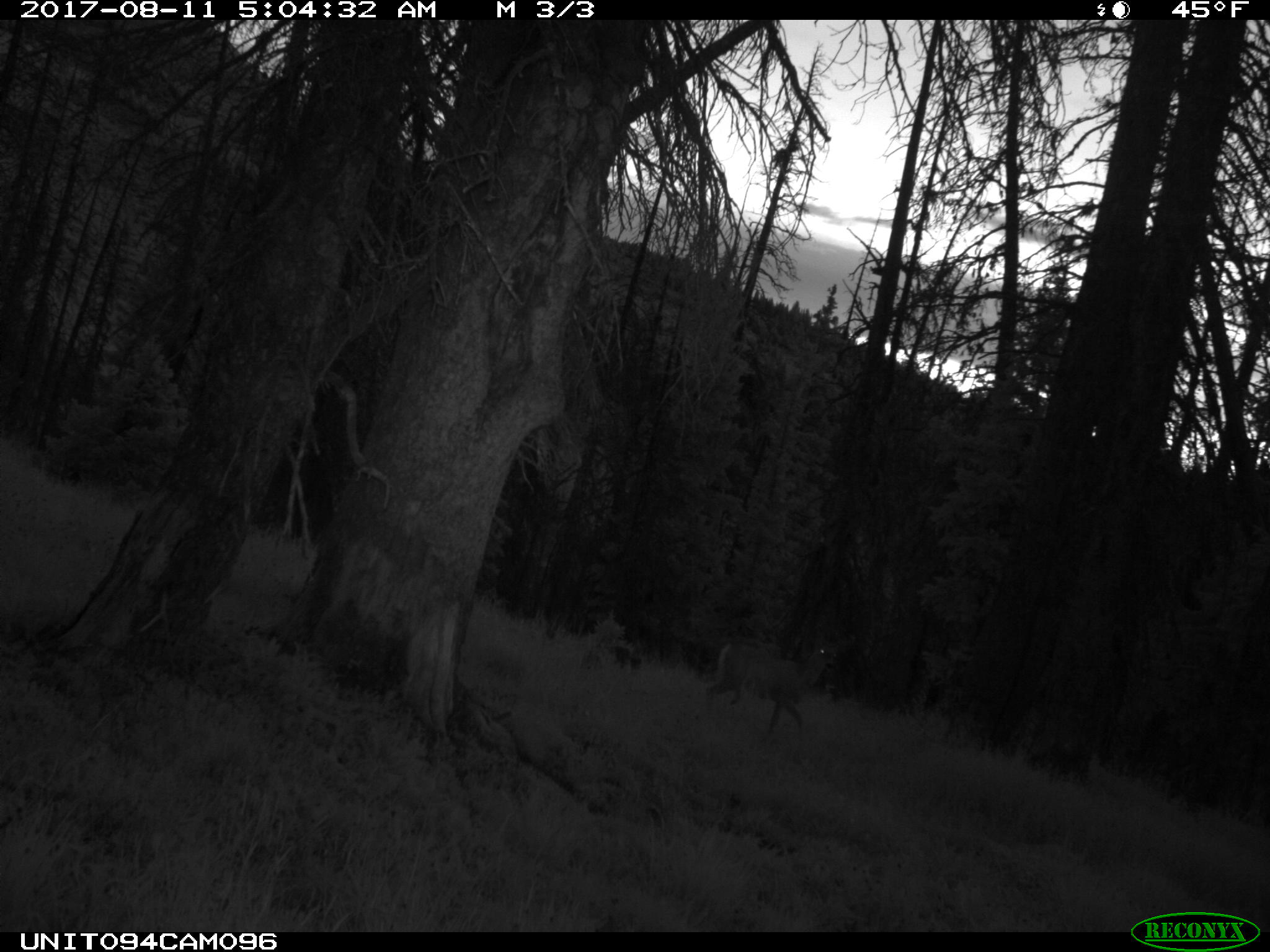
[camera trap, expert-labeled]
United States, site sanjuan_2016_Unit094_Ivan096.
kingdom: Animalia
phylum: Chordata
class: Mammalia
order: Artiodactyla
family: Cervidae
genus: Odocoileus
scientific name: Odocoileus hemionus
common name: mule deer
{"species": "Odocoileus hemionus (mule deer)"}